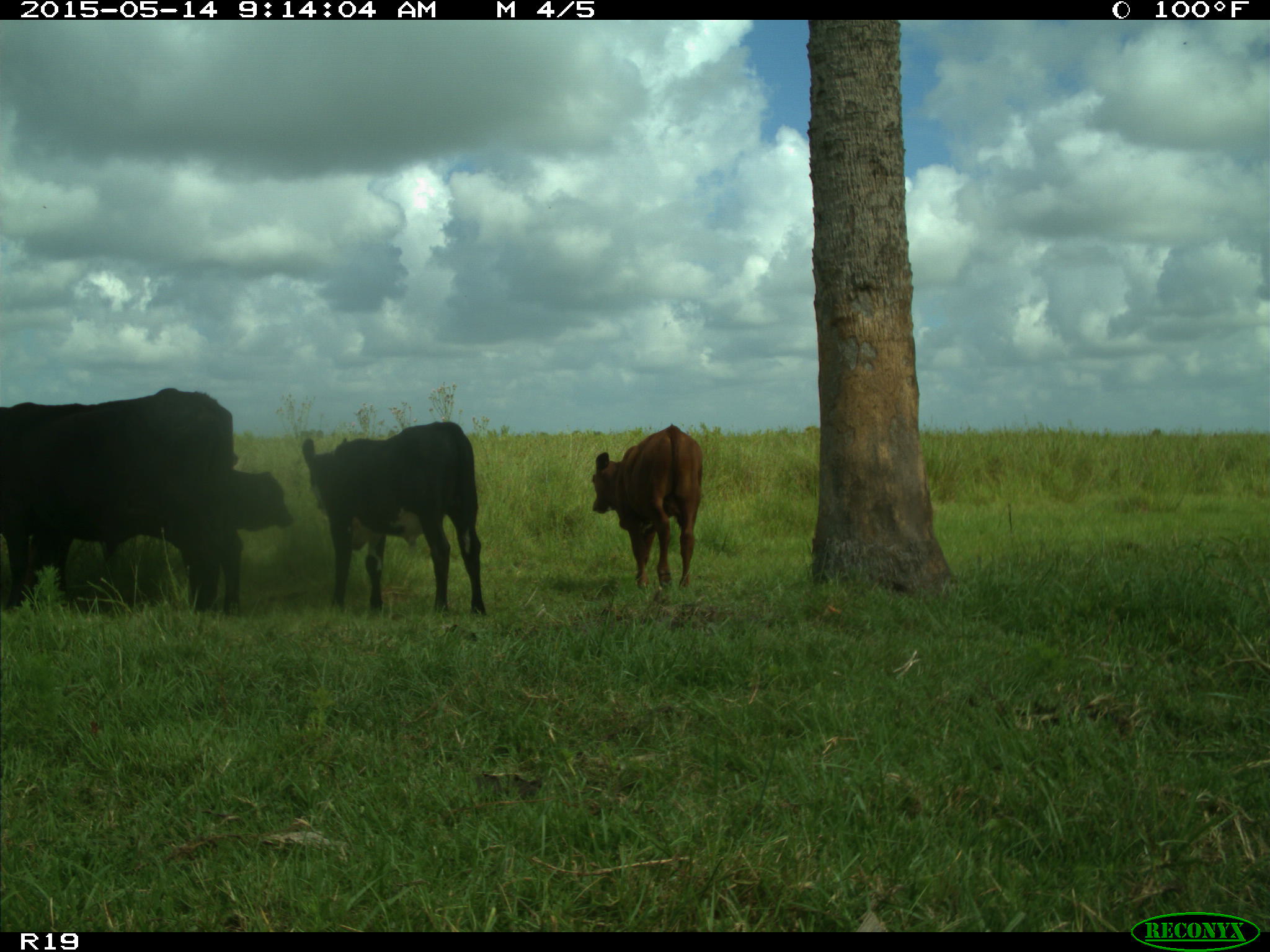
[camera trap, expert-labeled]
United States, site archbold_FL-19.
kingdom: Animalia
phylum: Chordata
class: Mammalia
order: Artiodactyla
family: Bovidae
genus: Bos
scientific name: Bos taurus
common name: domestic cow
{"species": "Bos taurus (domestic cow)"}